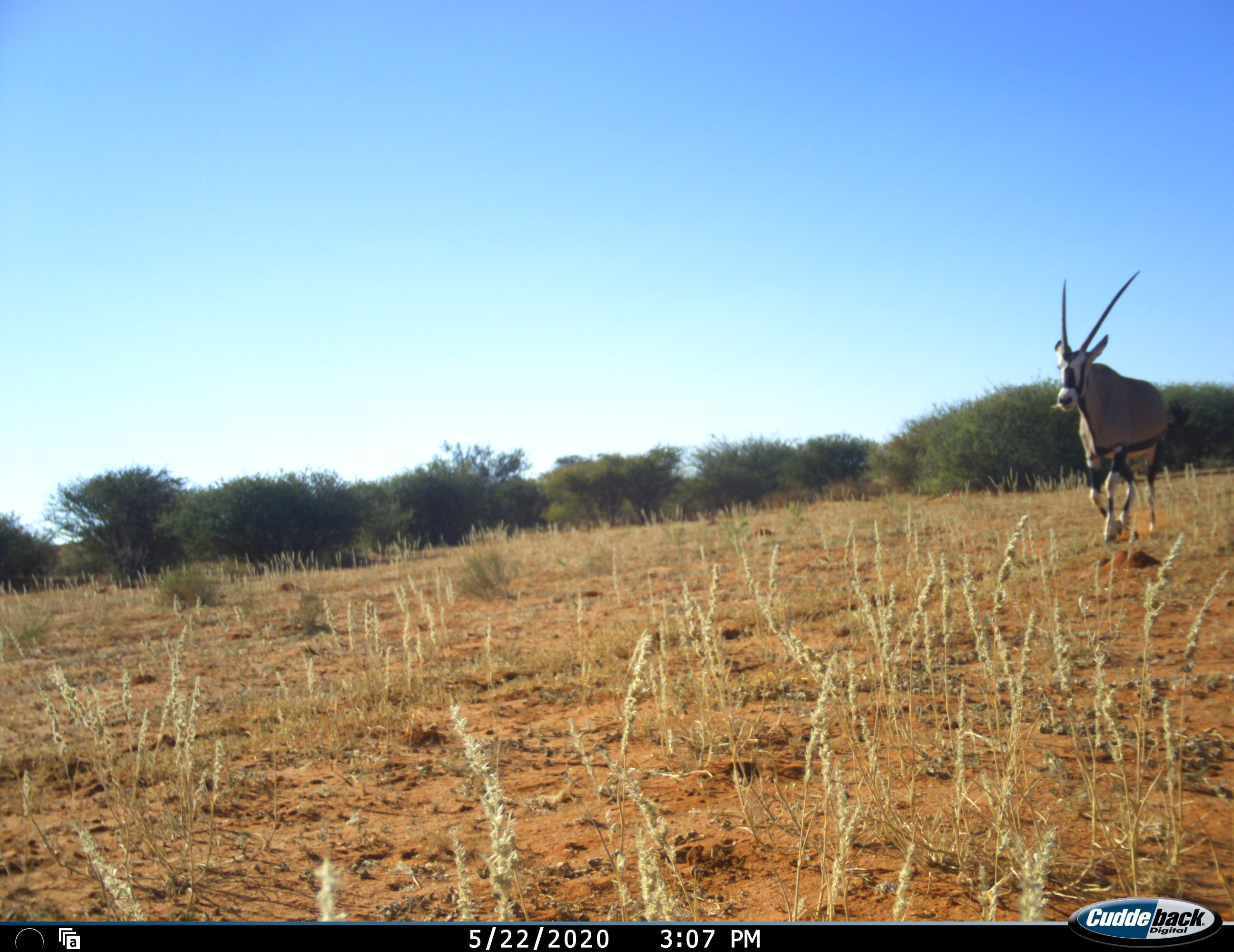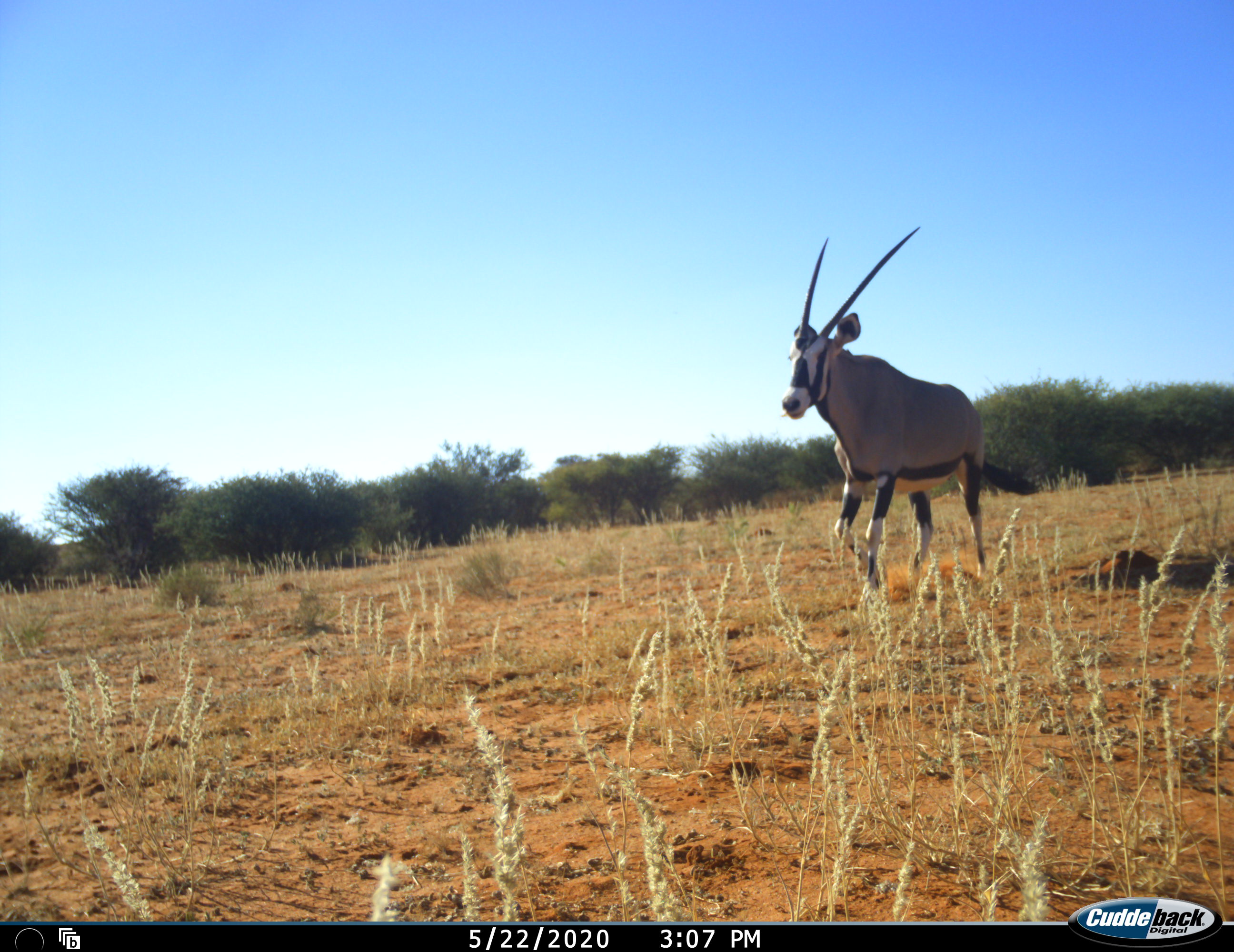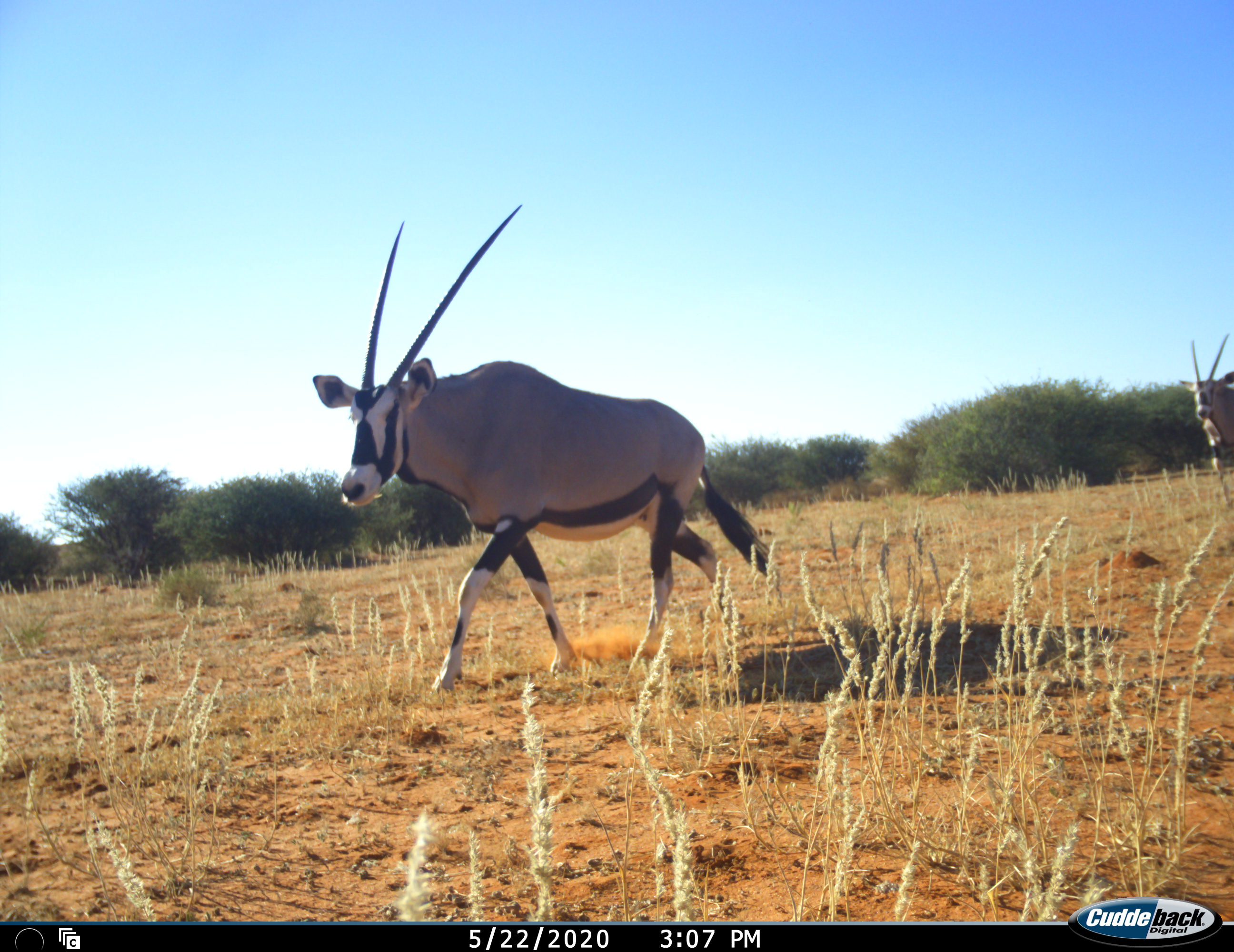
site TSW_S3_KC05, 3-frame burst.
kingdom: Animalia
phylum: Chordata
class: Mammalia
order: Artiodactyla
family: Bovidae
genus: Oryx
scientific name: Oryx gazella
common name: gemsbok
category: oryx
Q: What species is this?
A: Oryx (gemsbok) (Oryx gazella).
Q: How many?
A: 1.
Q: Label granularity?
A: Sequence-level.